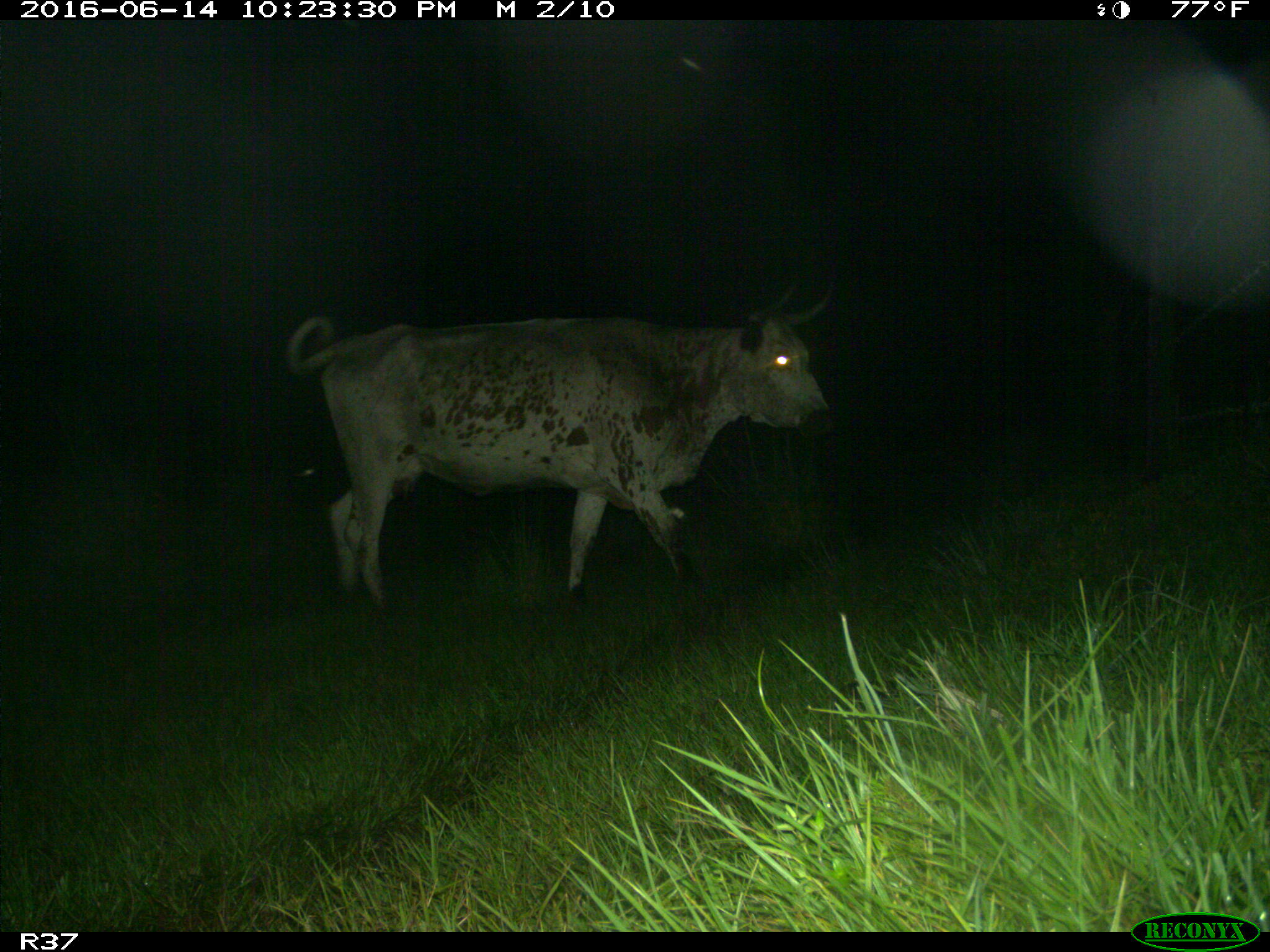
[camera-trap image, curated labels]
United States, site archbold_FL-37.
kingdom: Animalia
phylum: Chordata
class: Mammalia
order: Artiodactyla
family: Bovidae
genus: Bos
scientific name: Bos taurus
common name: domestic cow